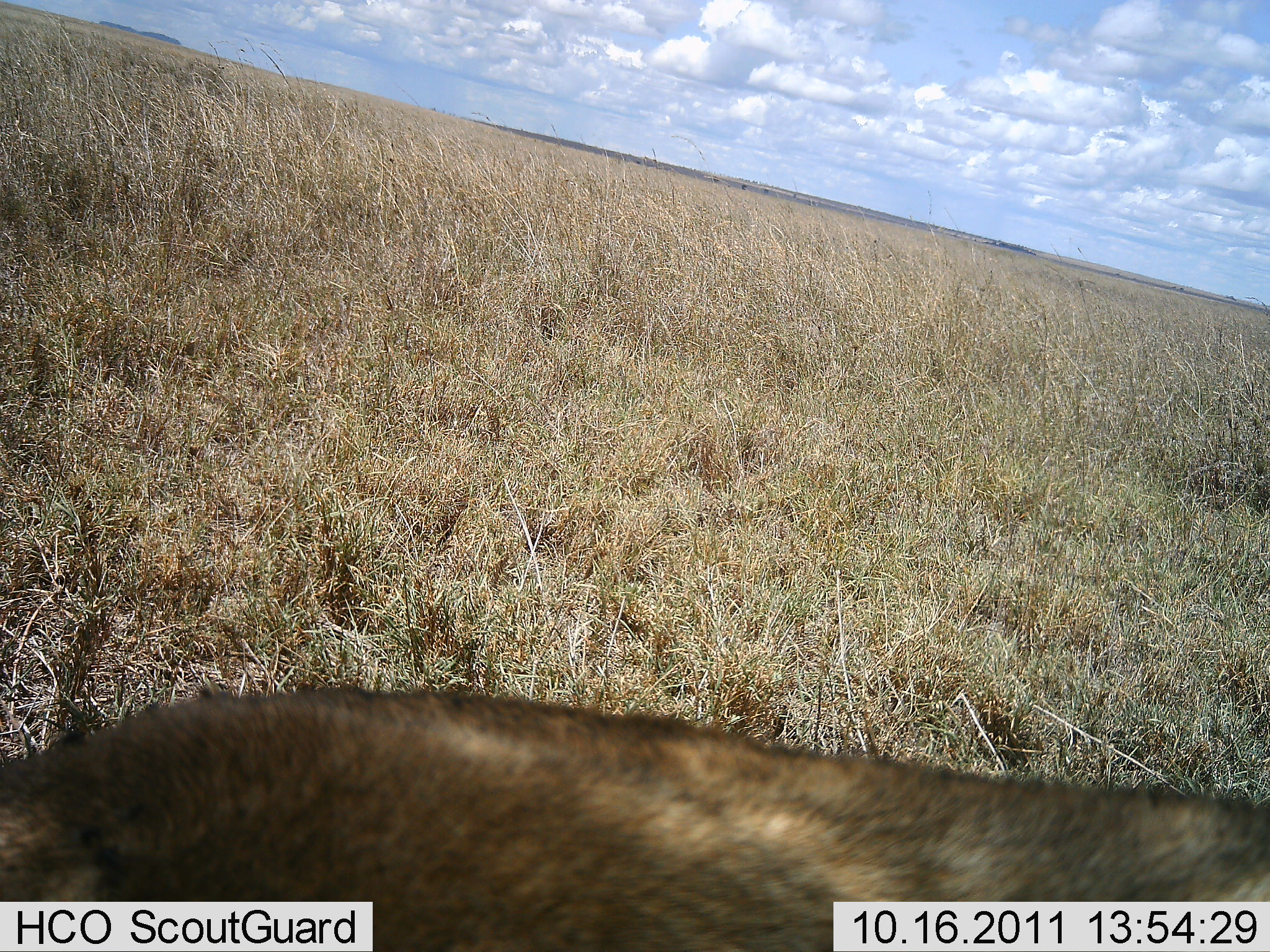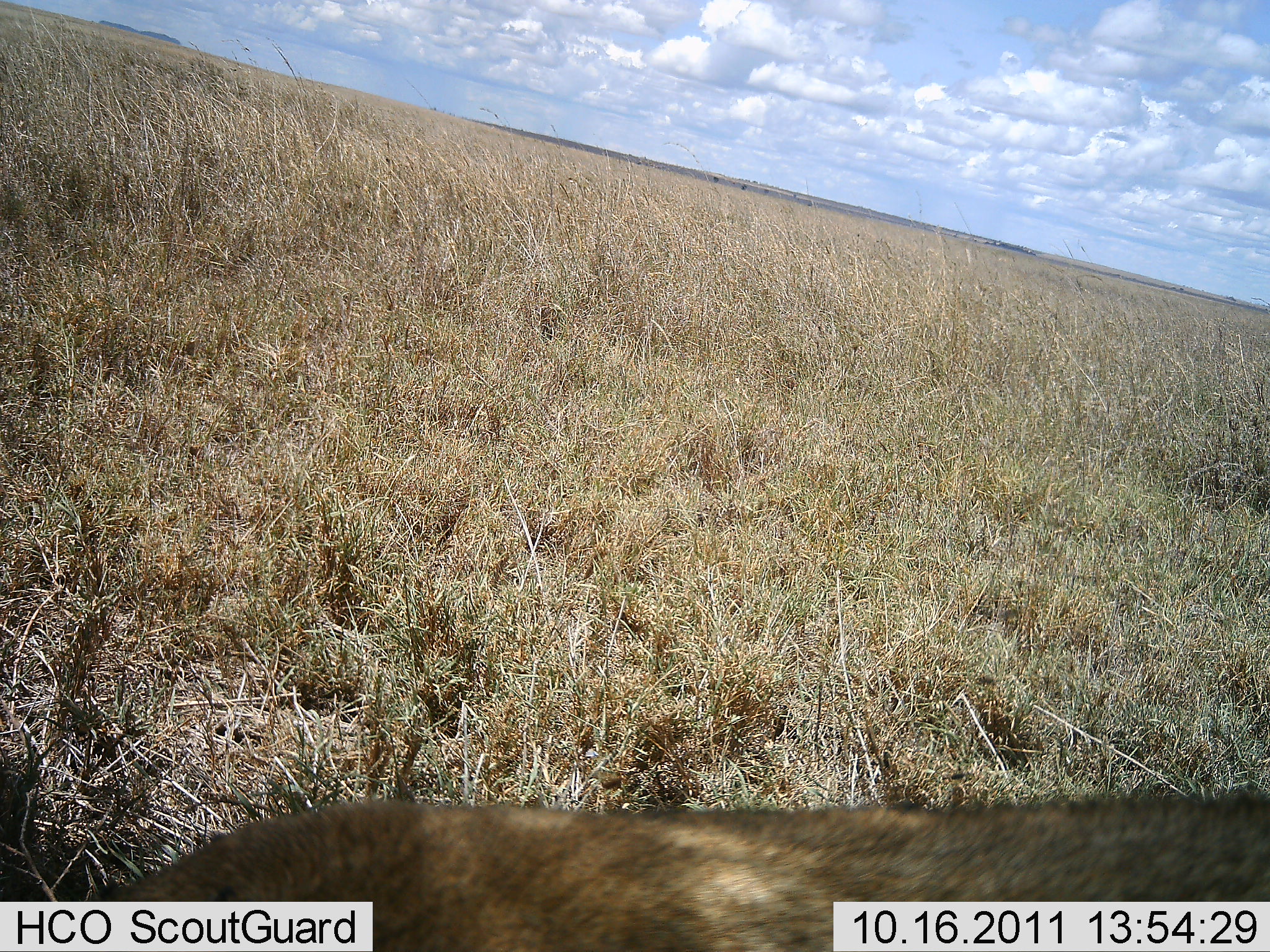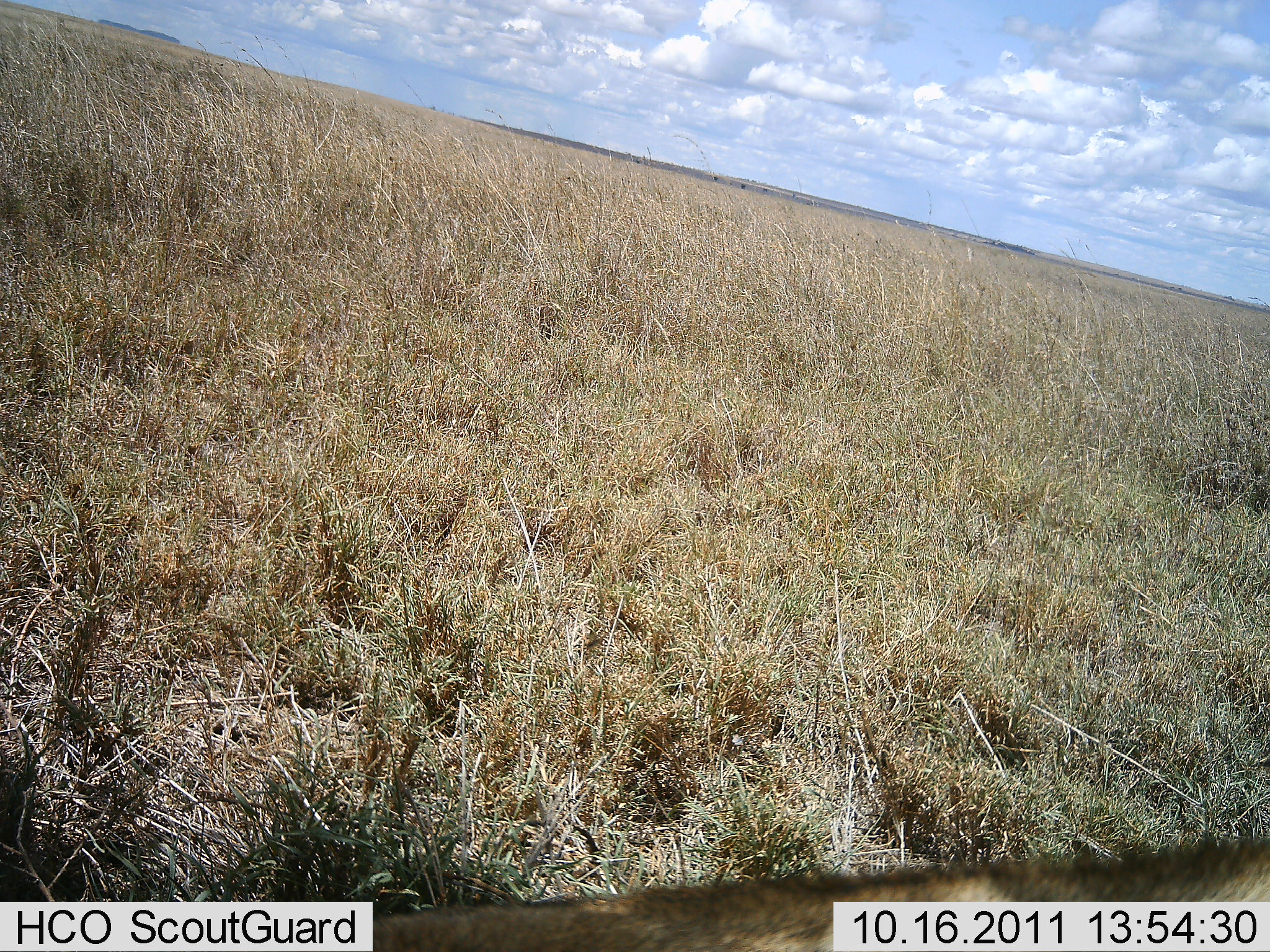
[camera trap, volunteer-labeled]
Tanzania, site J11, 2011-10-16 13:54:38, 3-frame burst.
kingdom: Animalia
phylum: Chordata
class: Mammalia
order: Carnivora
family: Felidae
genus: Panthera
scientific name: Panthera leo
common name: lion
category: lionfemale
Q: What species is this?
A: Lionfemale (lion) (Panthera leo).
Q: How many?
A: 1.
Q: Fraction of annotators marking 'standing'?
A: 0%.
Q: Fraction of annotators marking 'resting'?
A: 33%.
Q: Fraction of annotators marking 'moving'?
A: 67%.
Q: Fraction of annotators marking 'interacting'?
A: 0%.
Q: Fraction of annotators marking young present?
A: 0%.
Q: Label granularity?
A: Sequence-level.